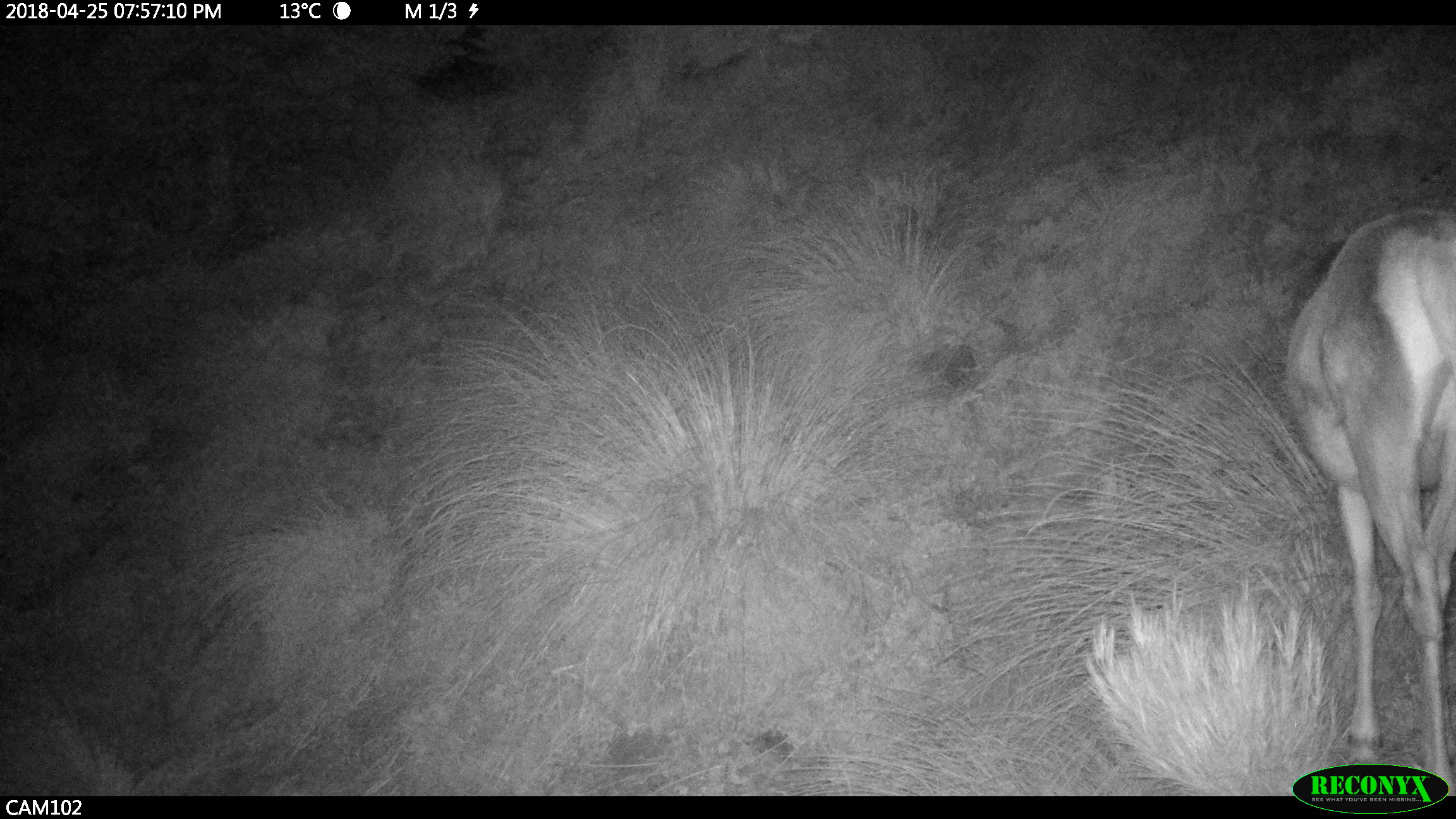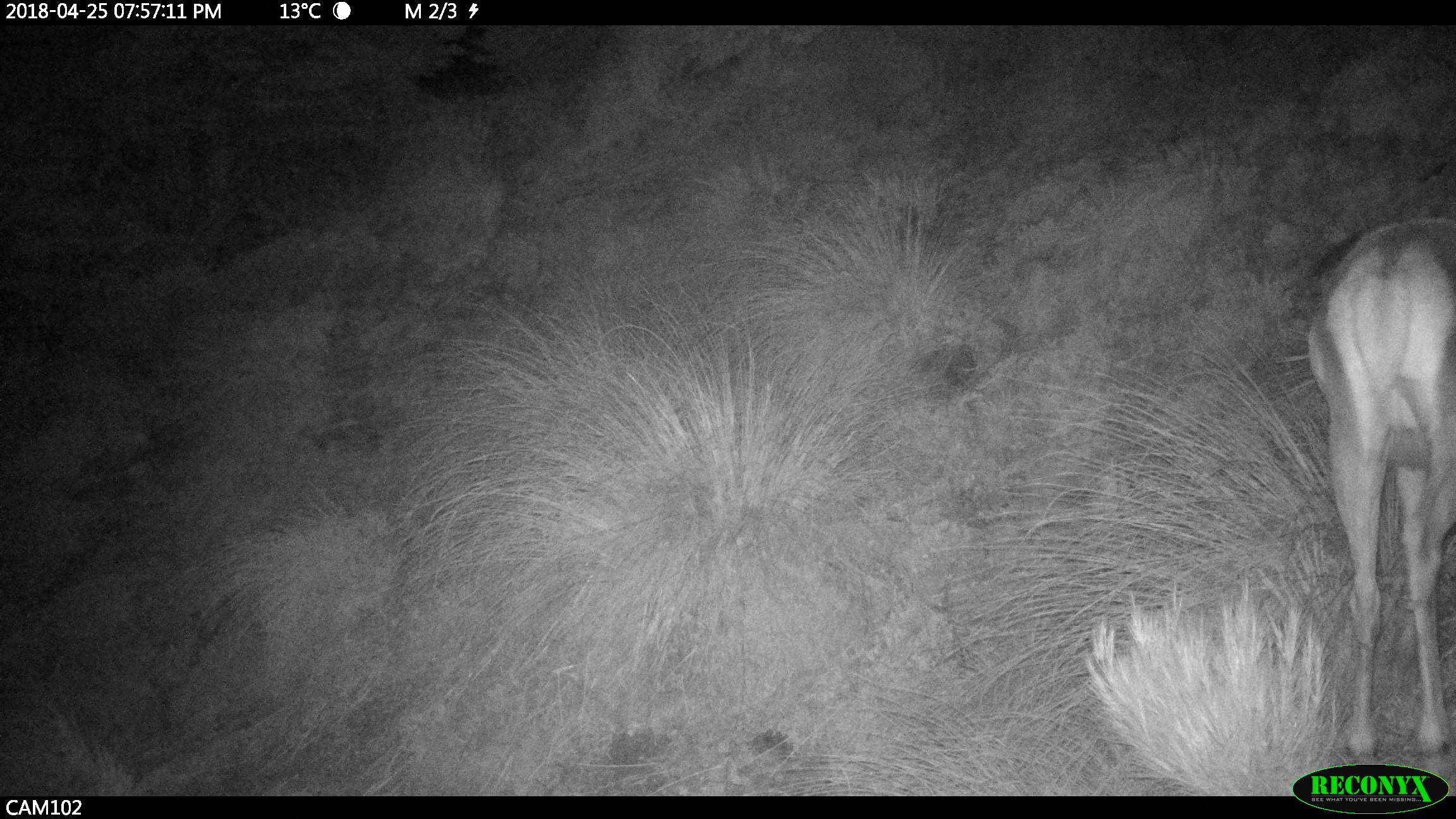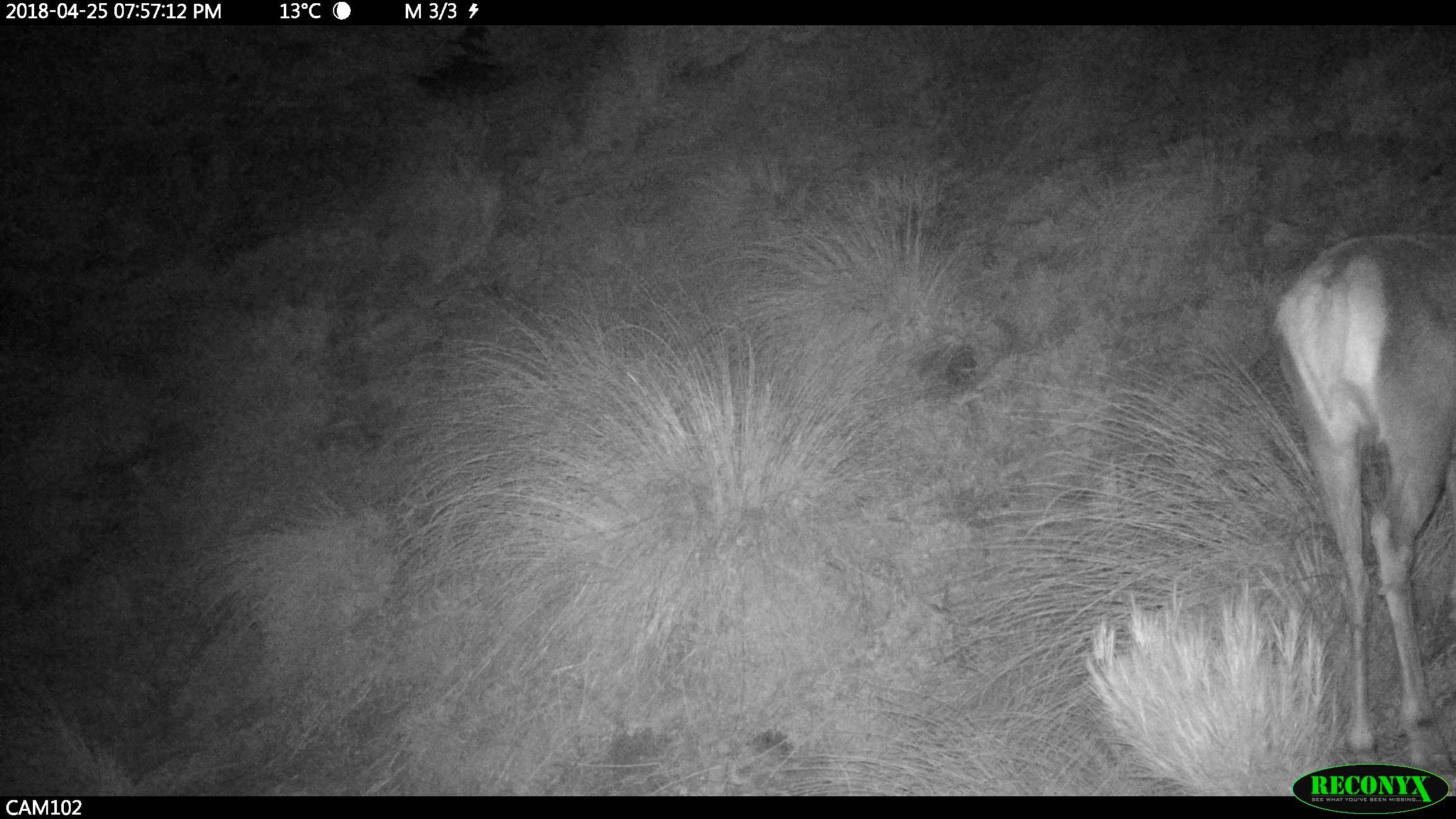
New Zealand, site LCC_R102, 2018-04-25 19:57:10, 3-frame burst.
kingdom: Animalia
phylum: Chordata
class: Mammalia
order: Artiodactyla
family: Cervidae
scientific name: Cervidae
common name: deer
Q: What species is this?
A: Deer (Cervidae).